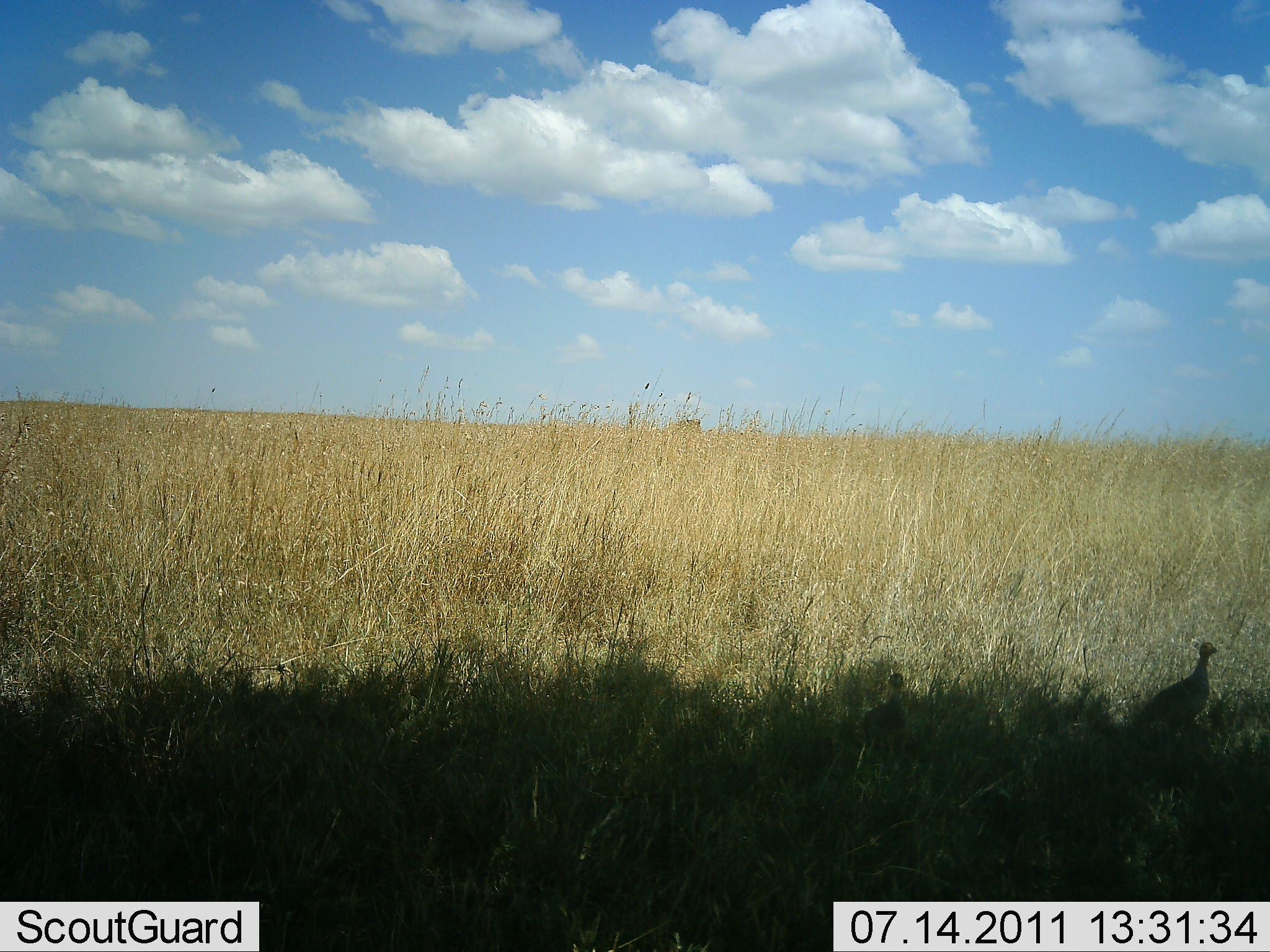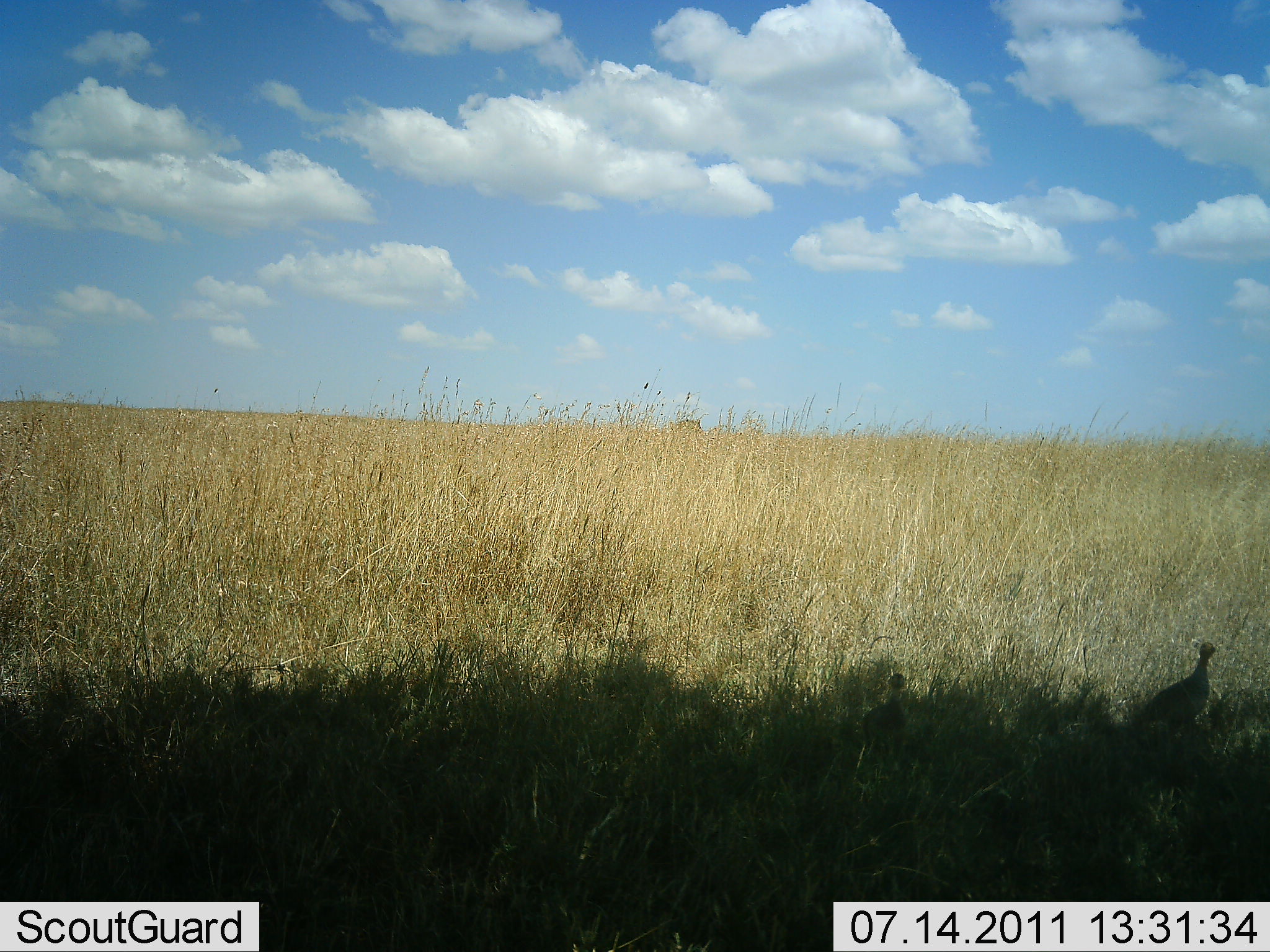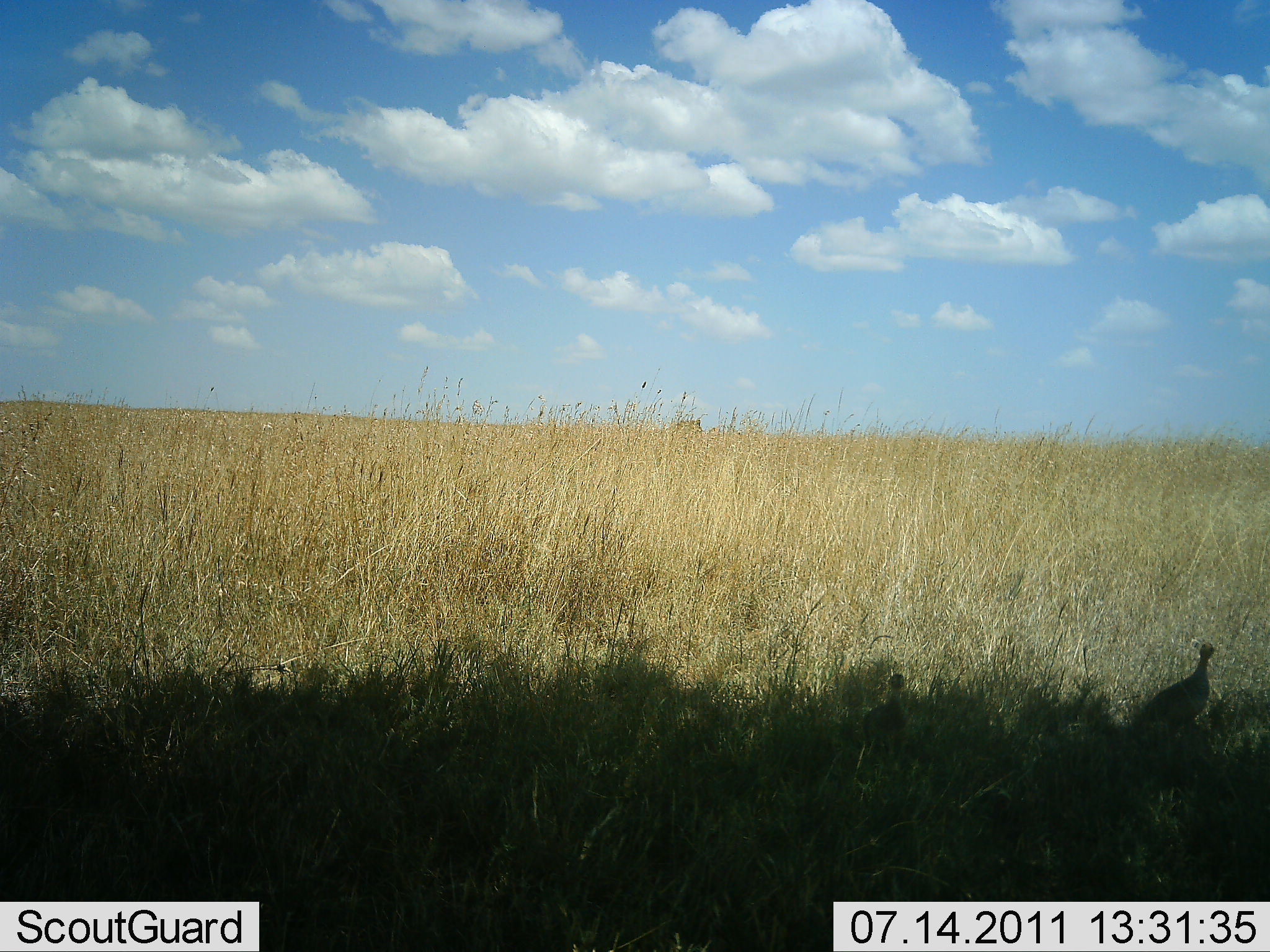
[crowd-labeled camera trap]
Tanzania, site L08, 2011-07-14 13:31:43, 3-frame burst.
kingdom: Animalia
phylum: Chordata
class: Aves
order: Galliformes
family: Numididae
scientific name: Numididae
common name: guinea fowl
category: guineafowl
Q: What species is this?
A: Guineafowl (guinea fowl) (Numididae).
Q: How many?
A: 1.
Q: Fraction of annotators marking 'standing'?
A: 80%.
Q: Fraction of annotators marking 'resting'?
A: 0%.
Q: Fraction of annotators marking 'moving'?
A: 20%.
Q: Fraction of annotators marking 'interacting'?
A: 0%.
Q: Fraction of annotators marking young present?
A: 0%.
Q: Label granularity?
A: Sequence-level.